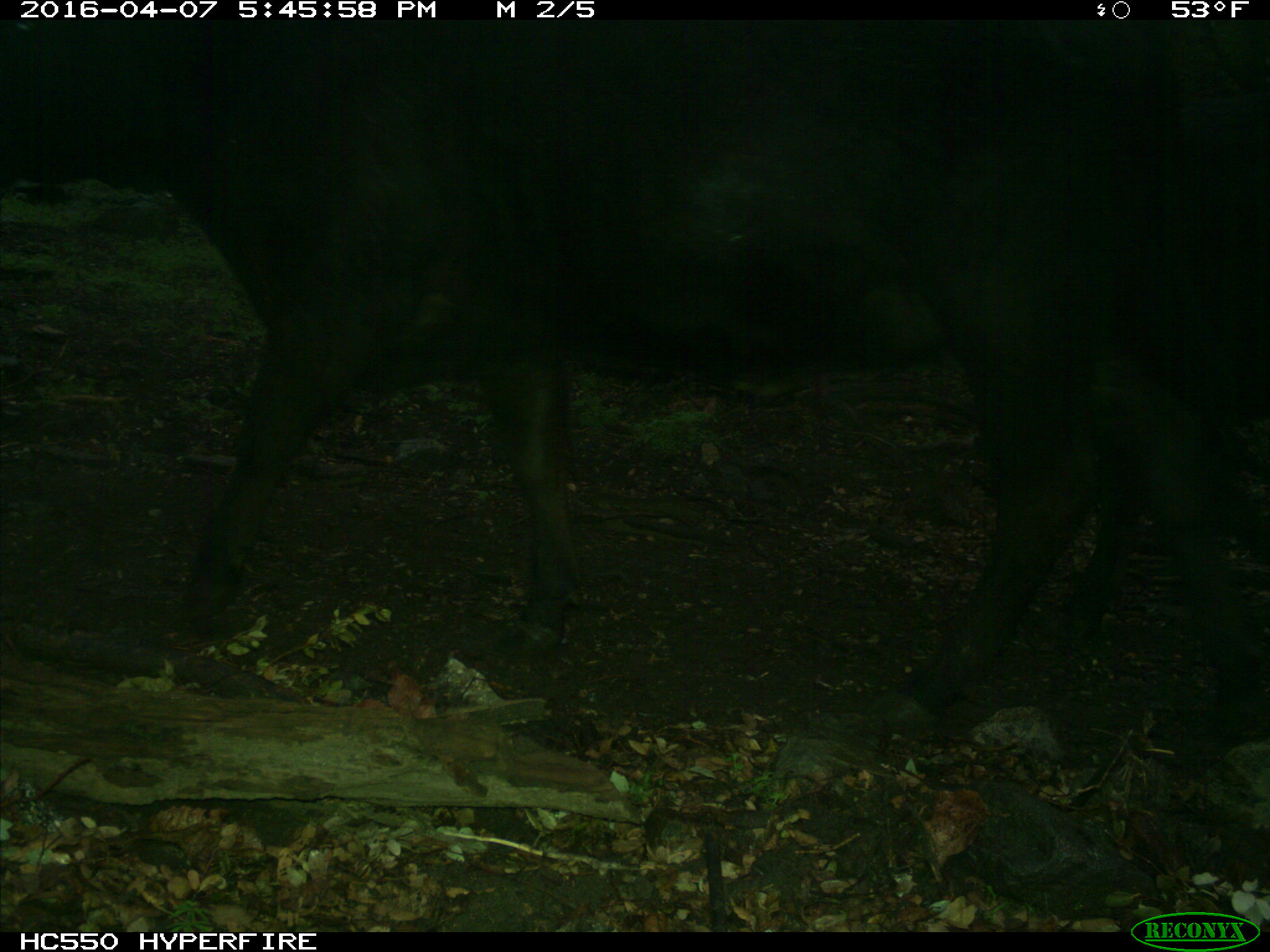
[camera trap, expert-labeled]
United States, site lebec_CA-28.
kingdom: Animalia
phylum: Chordata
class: Mammalia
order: Artiodactyla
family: Bovidae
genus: Bos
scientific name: Bos taurus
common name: domestic cow